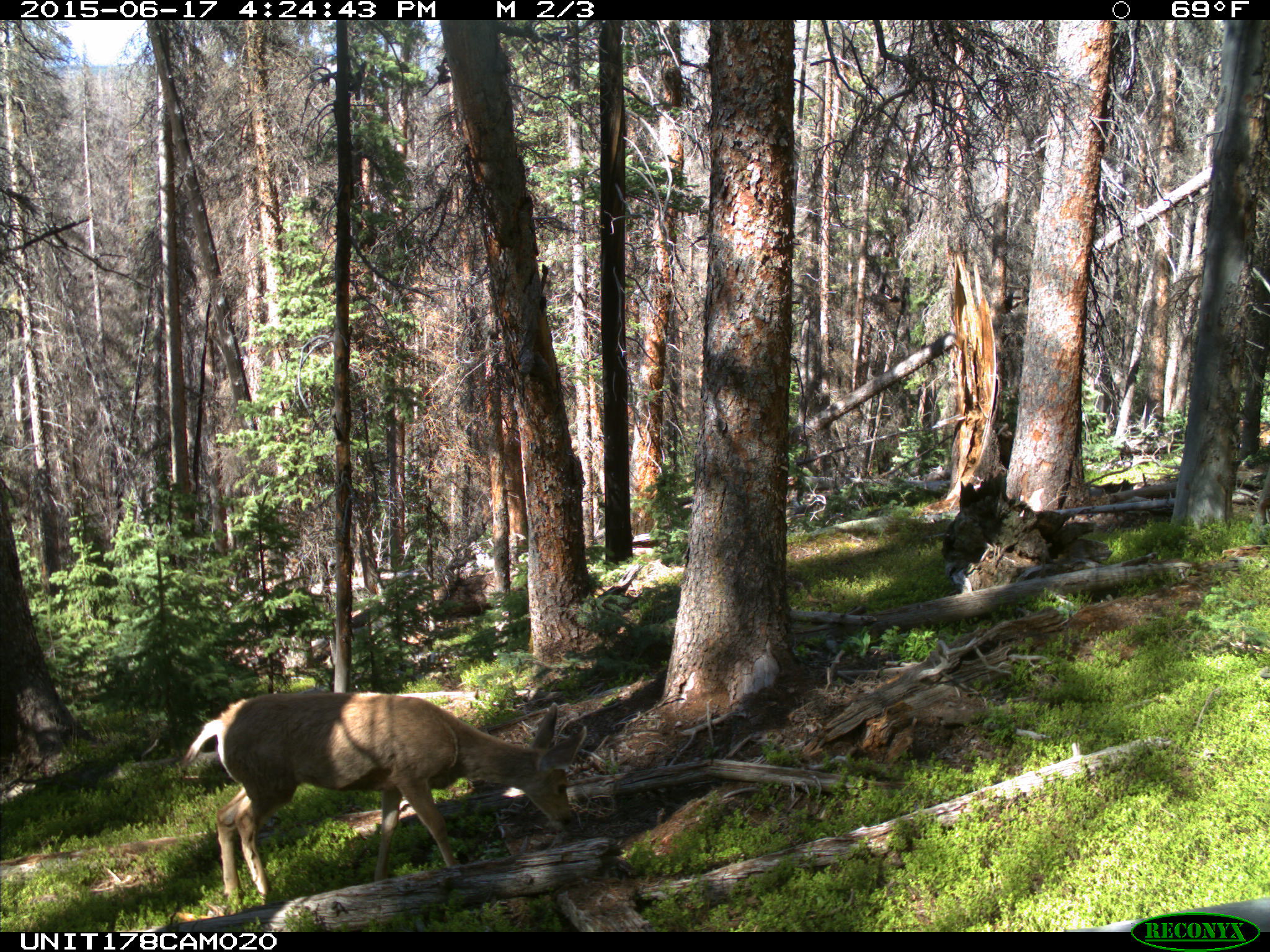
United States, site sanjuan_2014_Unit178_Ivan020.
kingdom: Animalia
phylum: Chordata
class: Mammalia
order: Artiodactyla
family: Cervidae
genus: Odocoileus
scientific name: Odocoileus hemionus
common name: mule deer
Odocoileus hemionus (mule deer).